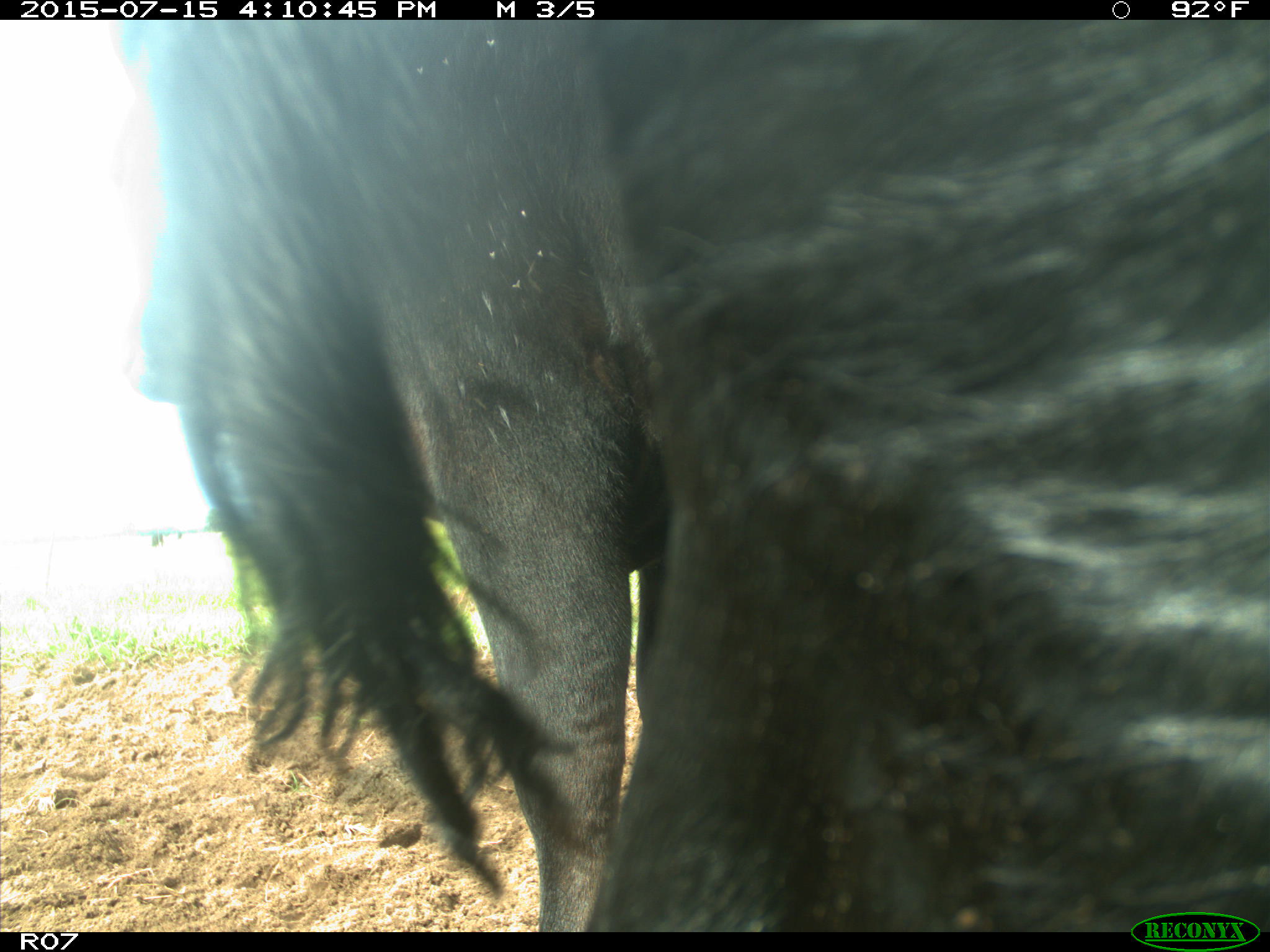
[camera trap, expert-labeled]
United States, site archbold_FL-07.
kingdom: Animalia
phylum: Chordata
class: Mammalia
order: Artiodactyla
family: Bovidae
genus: Bos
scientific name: Bos taurus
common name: domestic cow